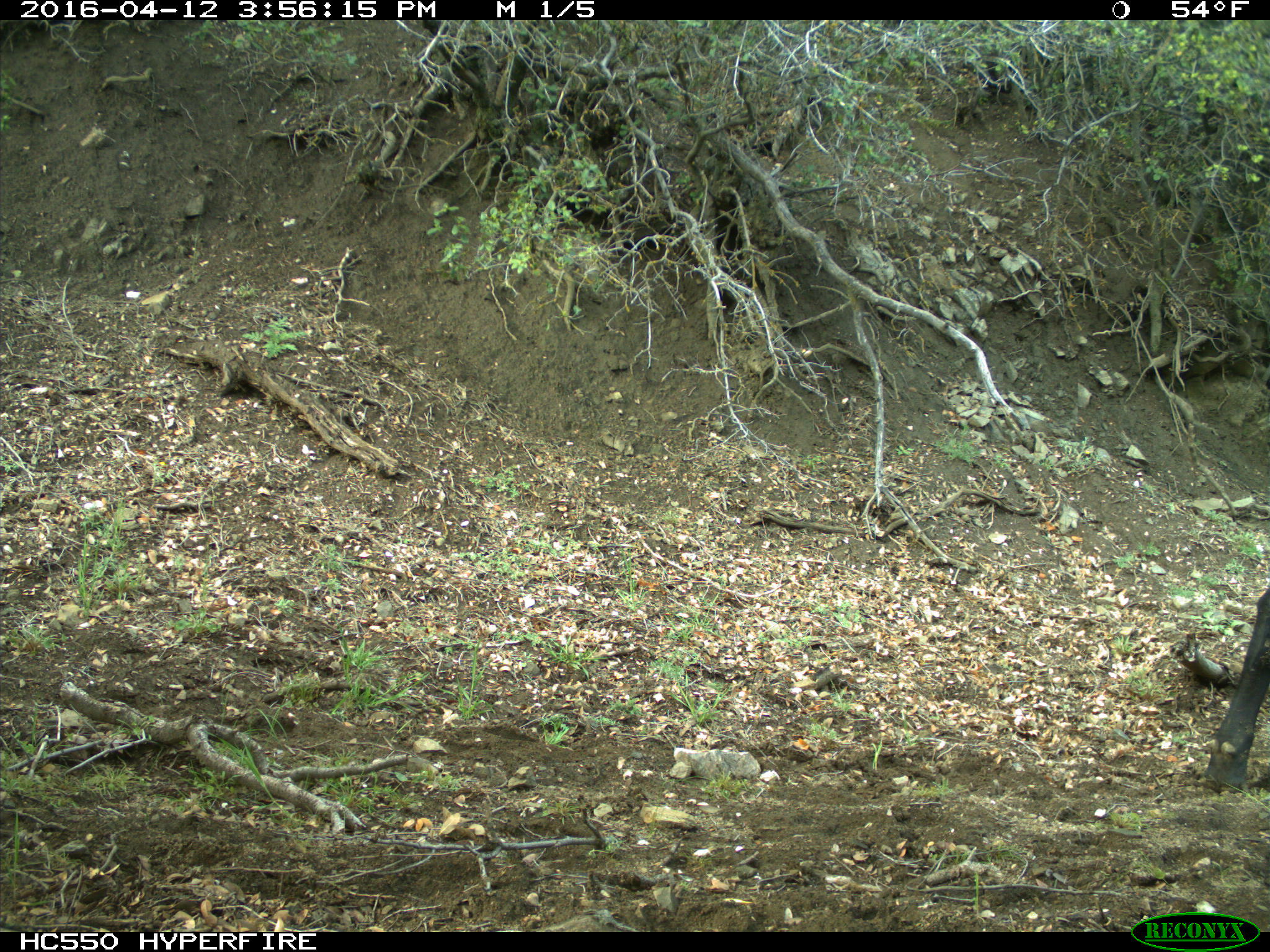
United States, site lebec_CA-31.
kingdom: Animalia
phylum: Chordata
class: Mammalia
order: Artiodactyla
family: Bovidae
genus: Bos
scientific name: Bos taurus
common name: domestic cow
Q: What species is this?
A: Bos taurus (domestic cow).